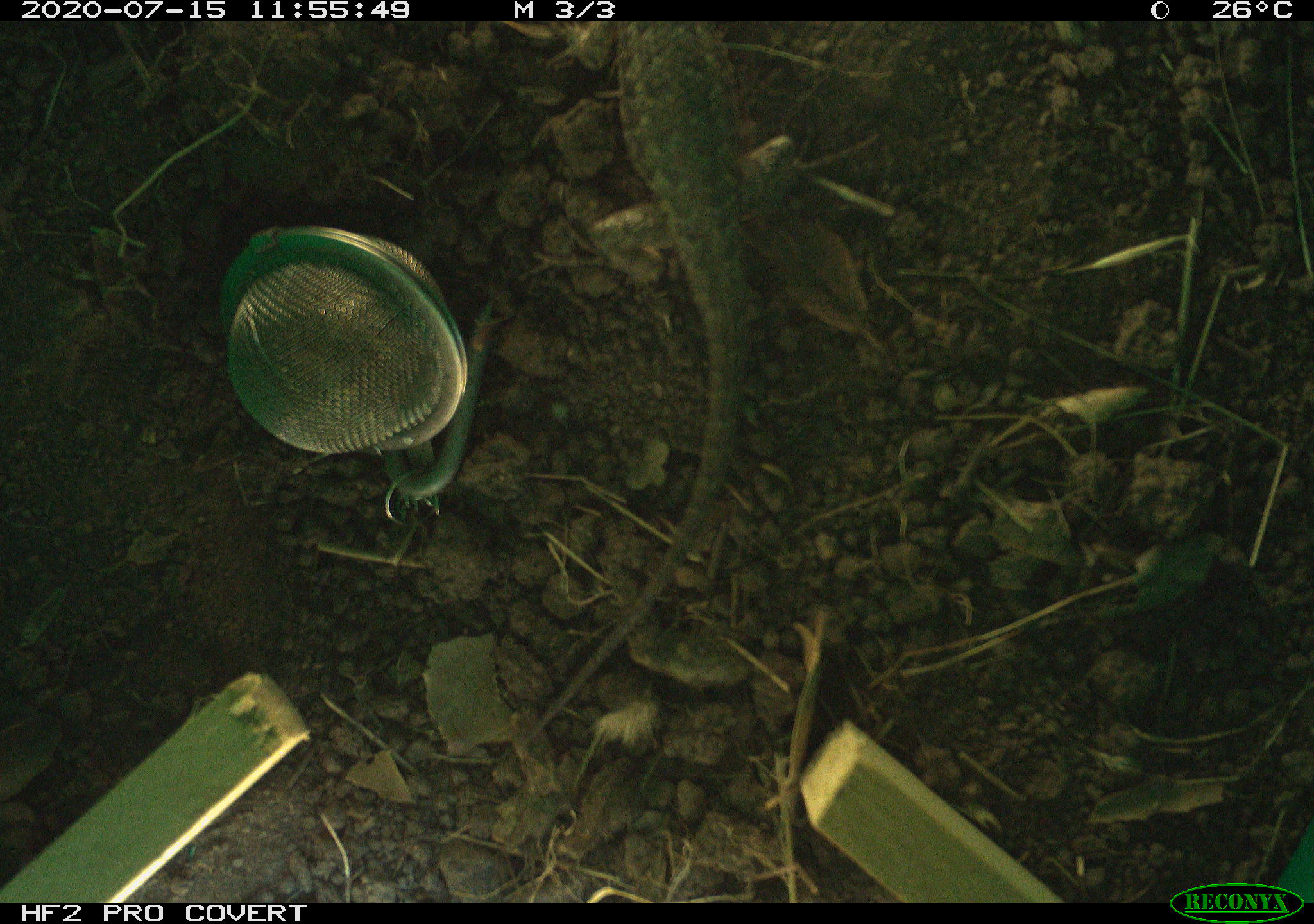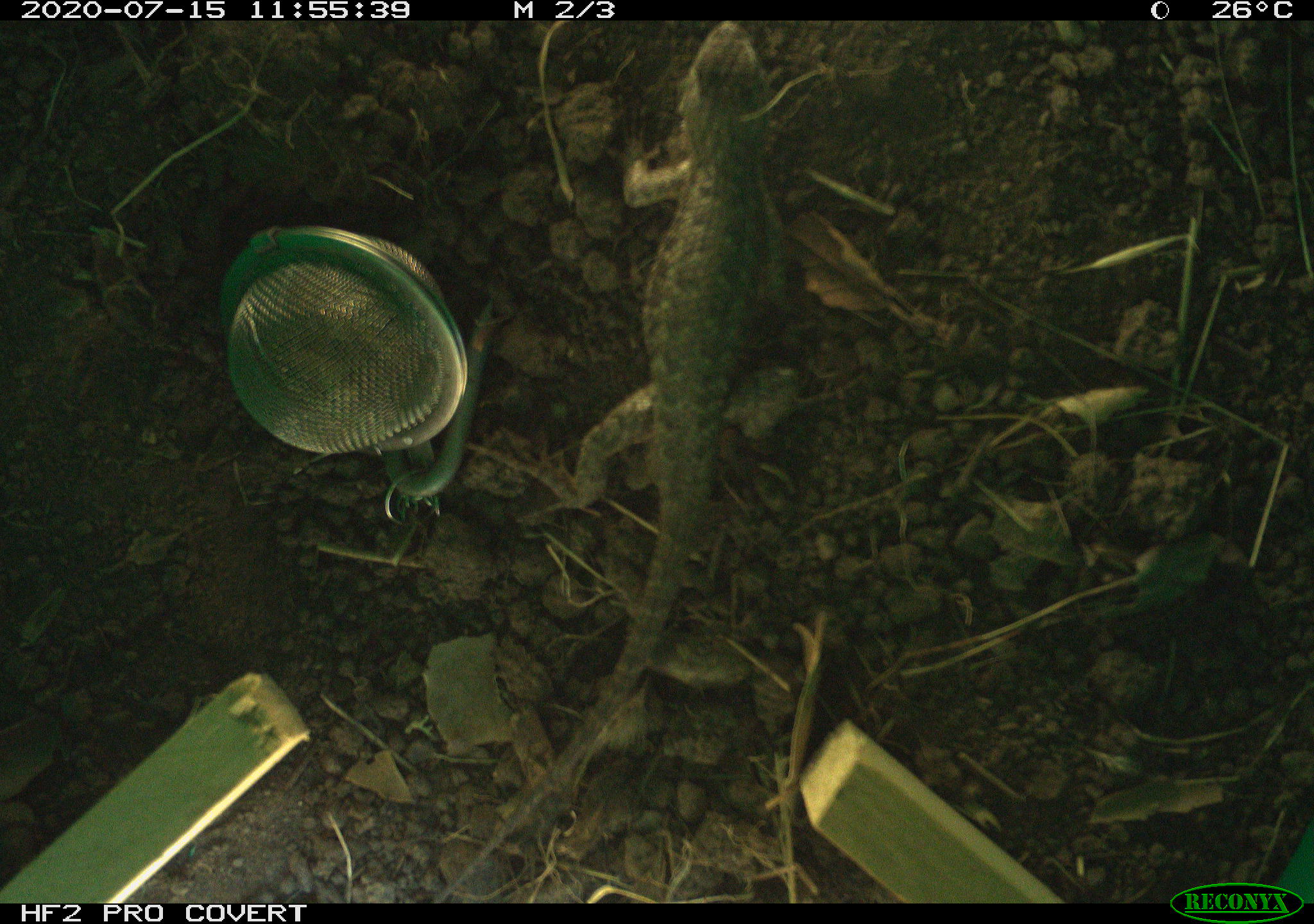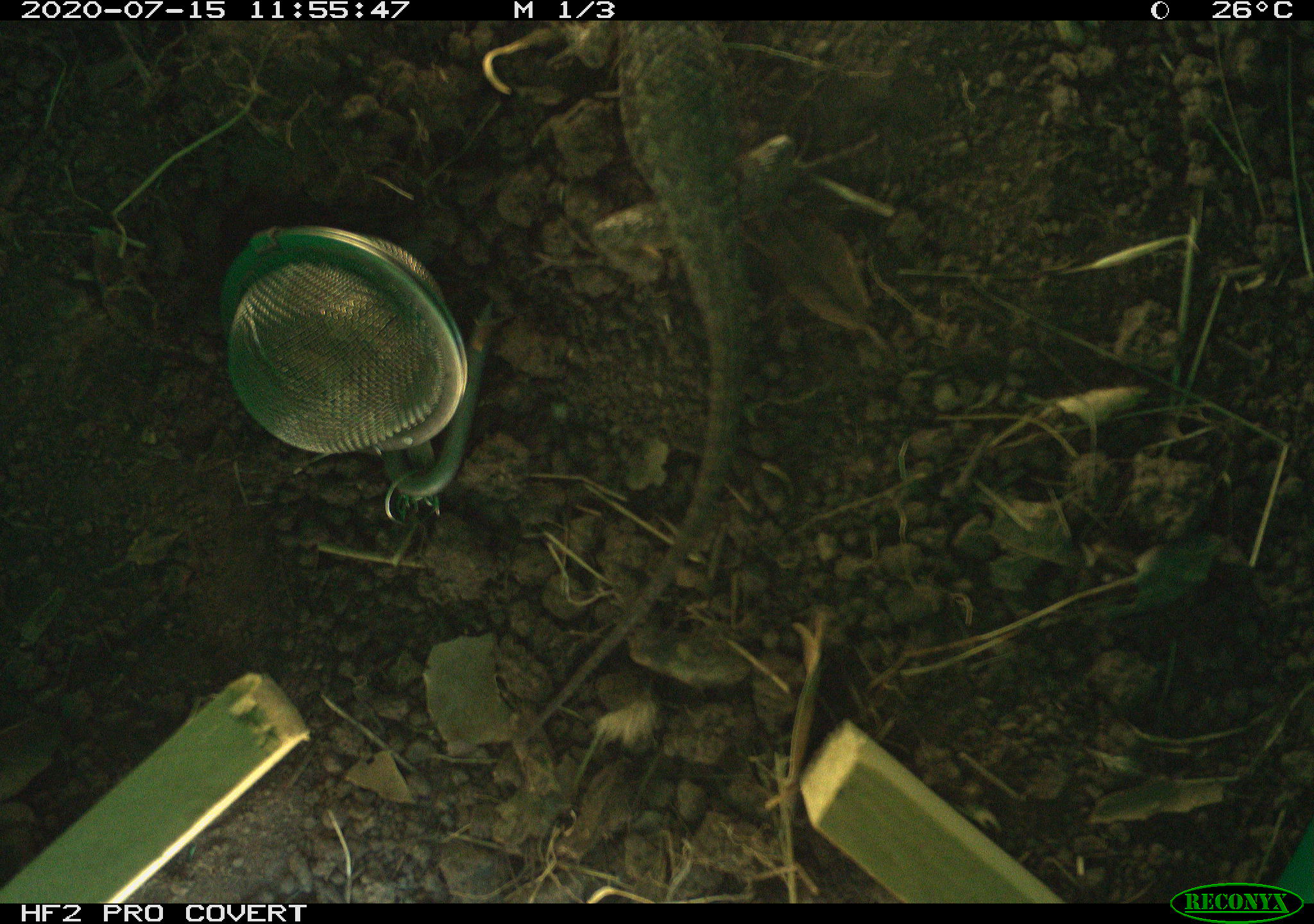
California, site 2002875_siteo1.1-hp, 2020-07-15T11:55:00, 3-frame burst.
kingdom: Animalia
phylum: Chordata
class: Reptilia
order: Squamata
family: Phrynosomatidae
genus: Sceloporus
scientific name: Sceloporus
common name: spiny lizards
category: sceloporus species